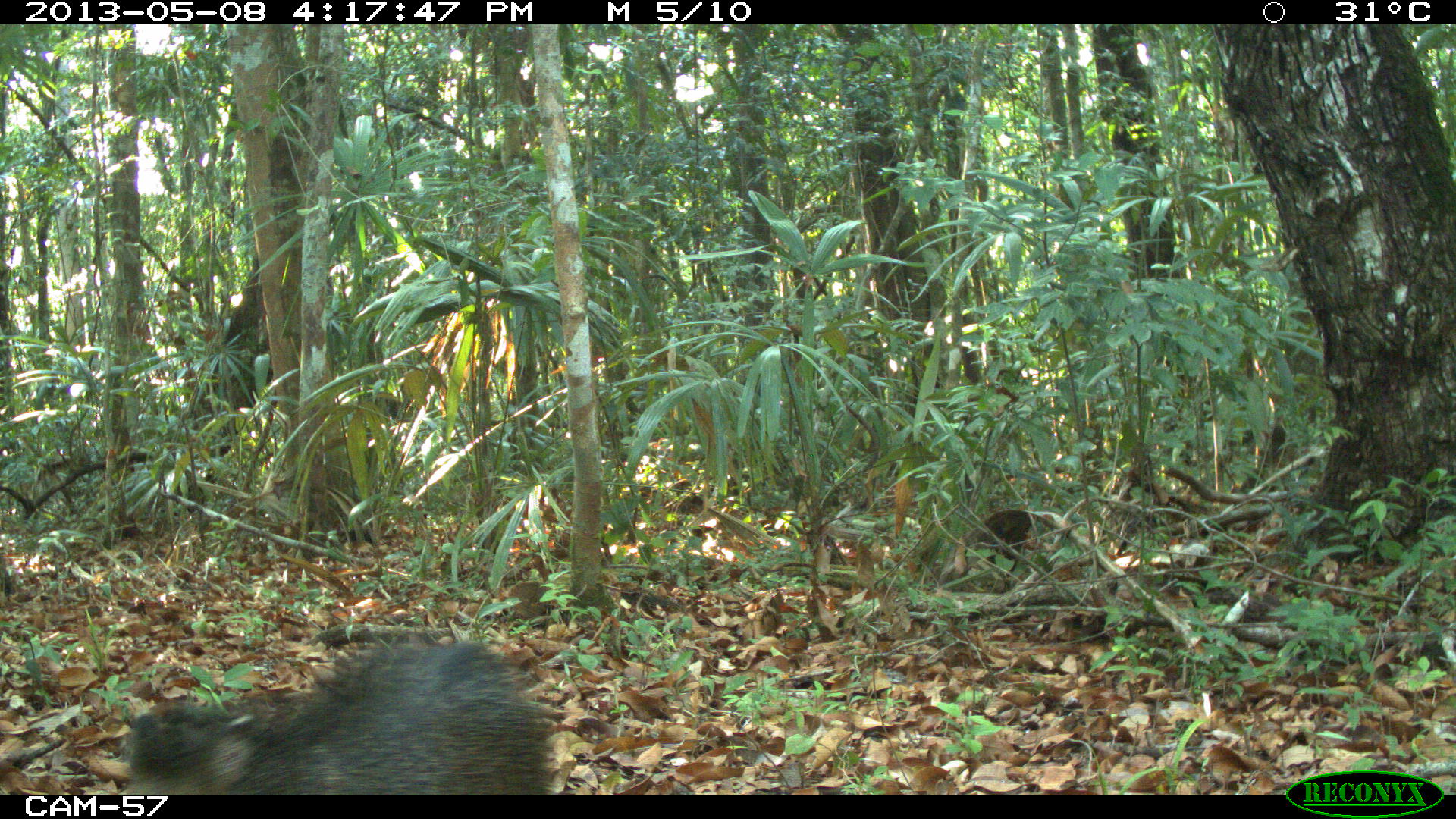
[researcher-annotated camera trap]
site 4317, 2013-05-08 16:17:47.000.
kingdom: Animalia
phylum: Chordata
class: Mammalia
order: Artiodactyla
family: Tayassuidae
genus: Pecari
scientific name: Pecari tajacu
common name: collared peccary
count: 4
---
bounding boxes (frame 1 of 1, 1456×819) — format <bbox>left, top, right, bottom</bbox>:
pecari tajacu: <bbox>126, 636, 553, 794</bbox>